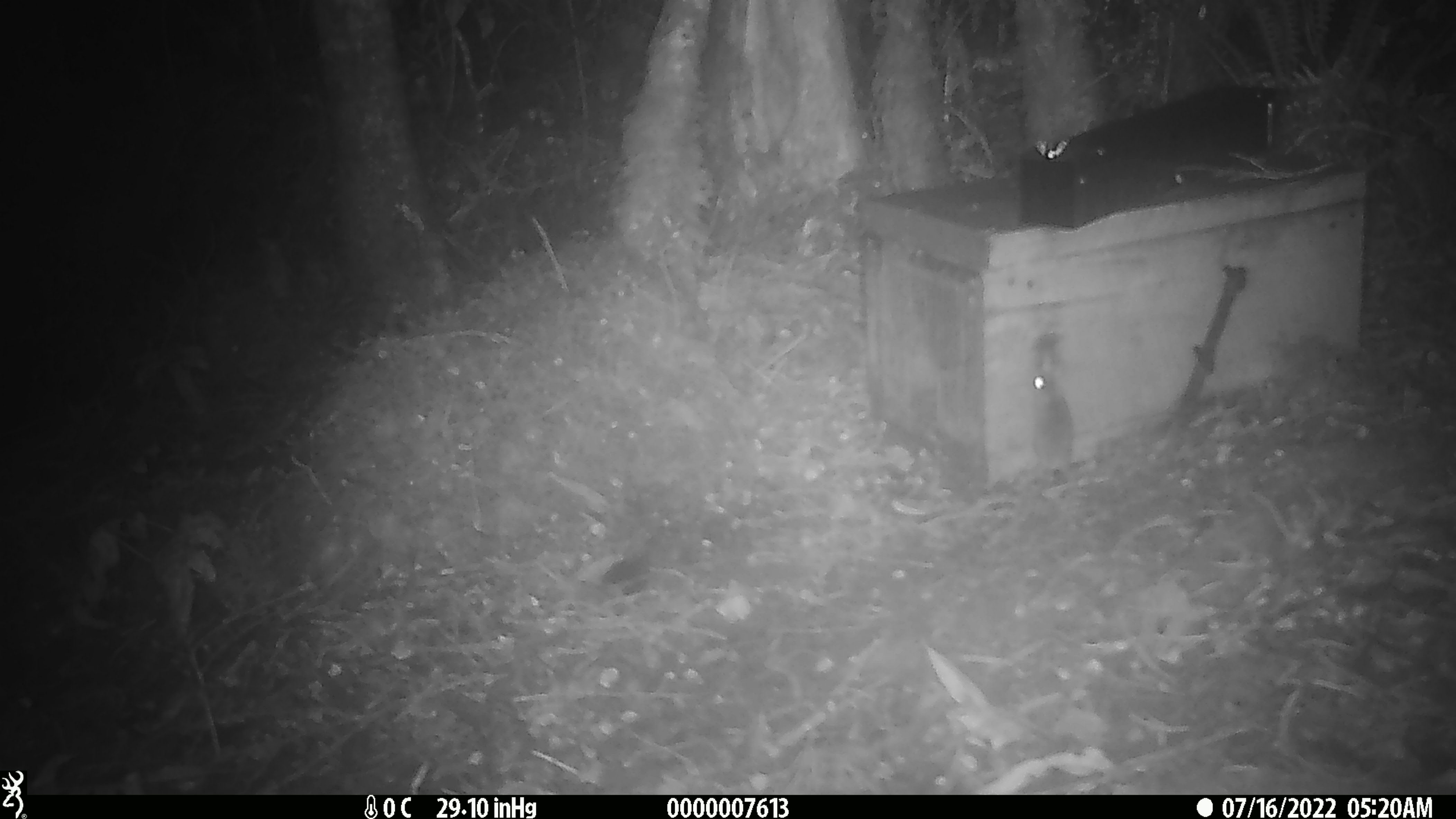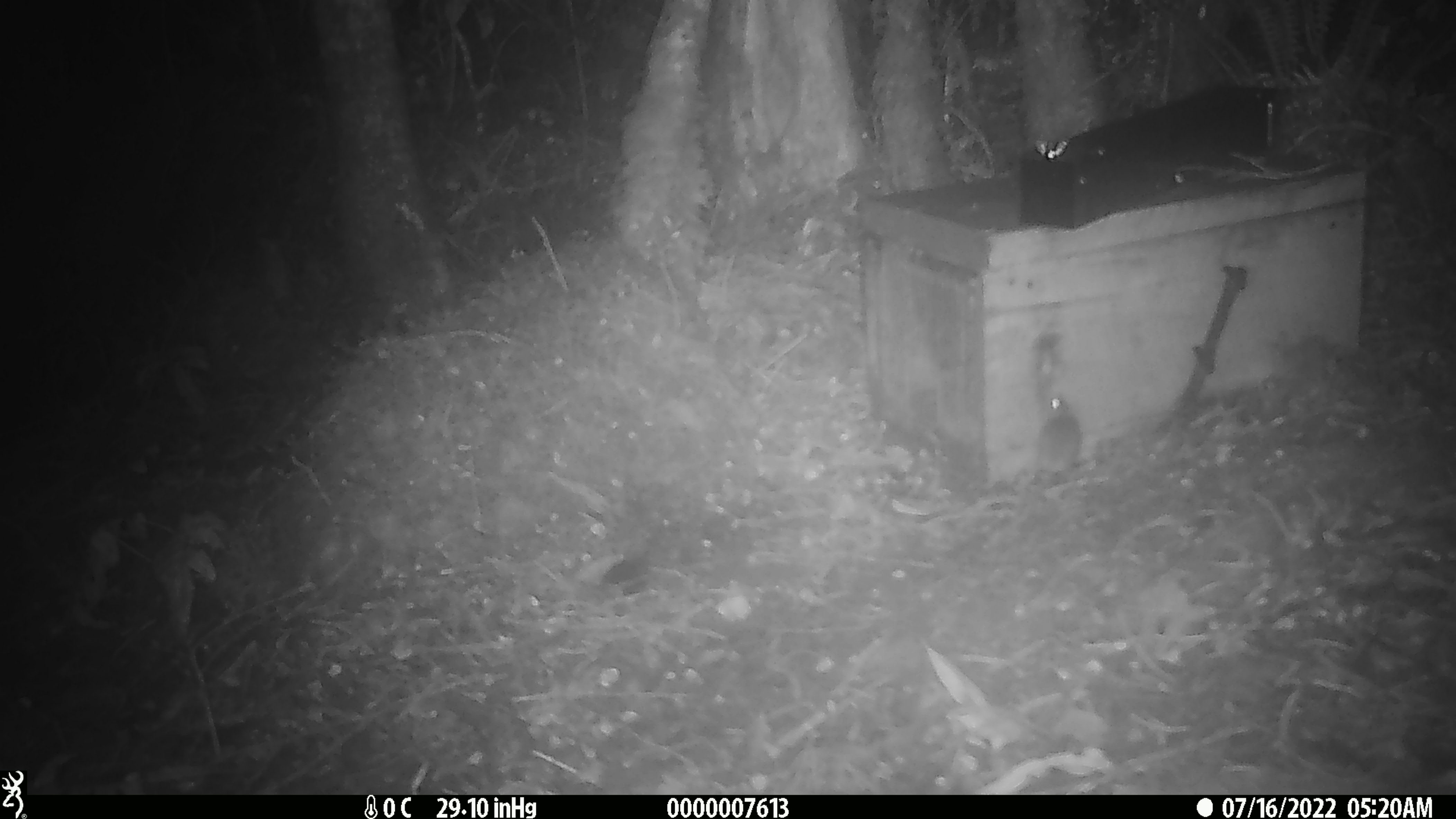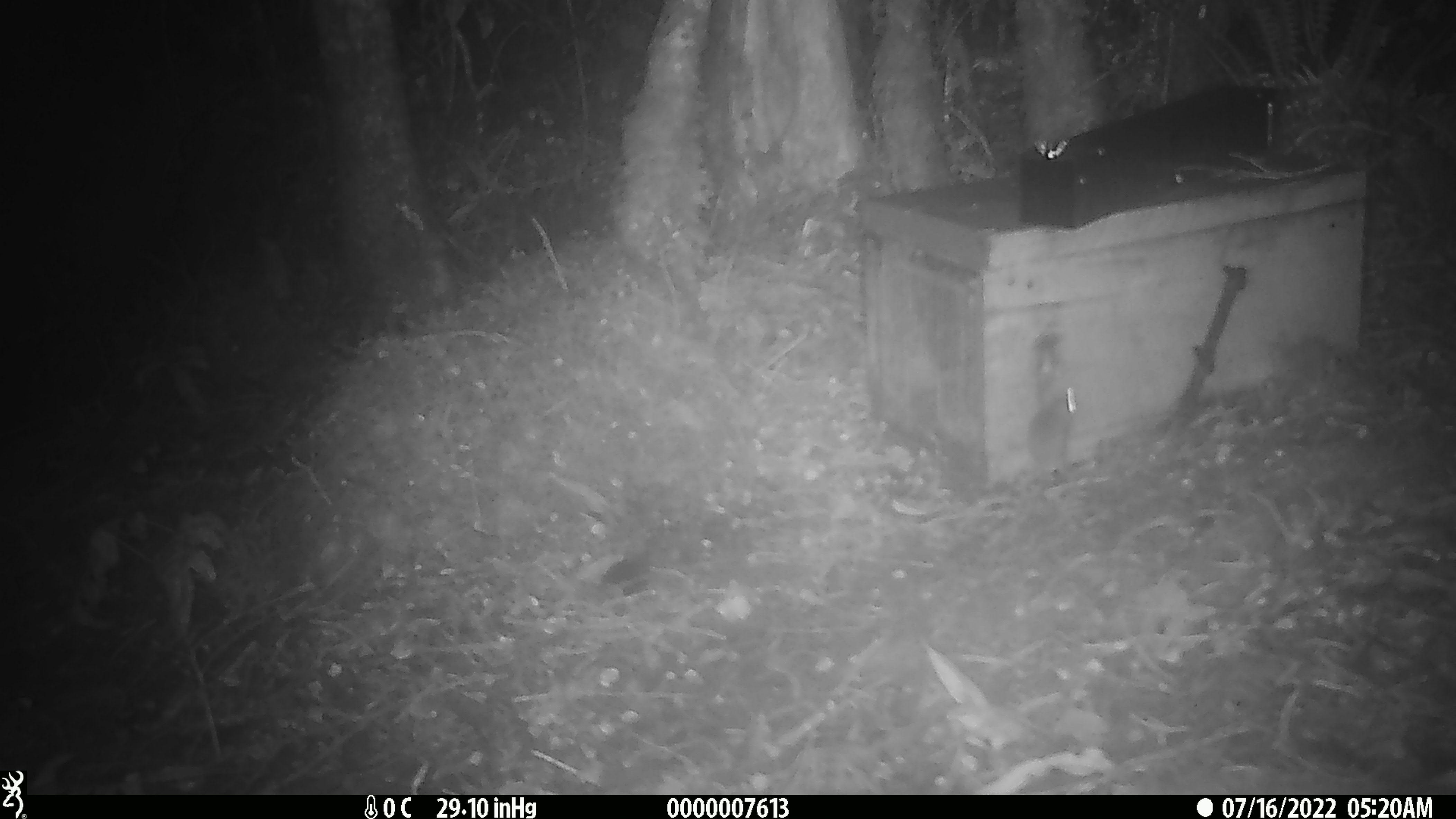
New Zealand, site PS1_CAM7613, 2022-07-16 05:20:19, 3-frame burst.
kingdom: Animalia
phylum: Chordata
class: Mammalia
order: Rodentia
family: Muridae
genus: Mus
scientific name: Mus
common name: mouse